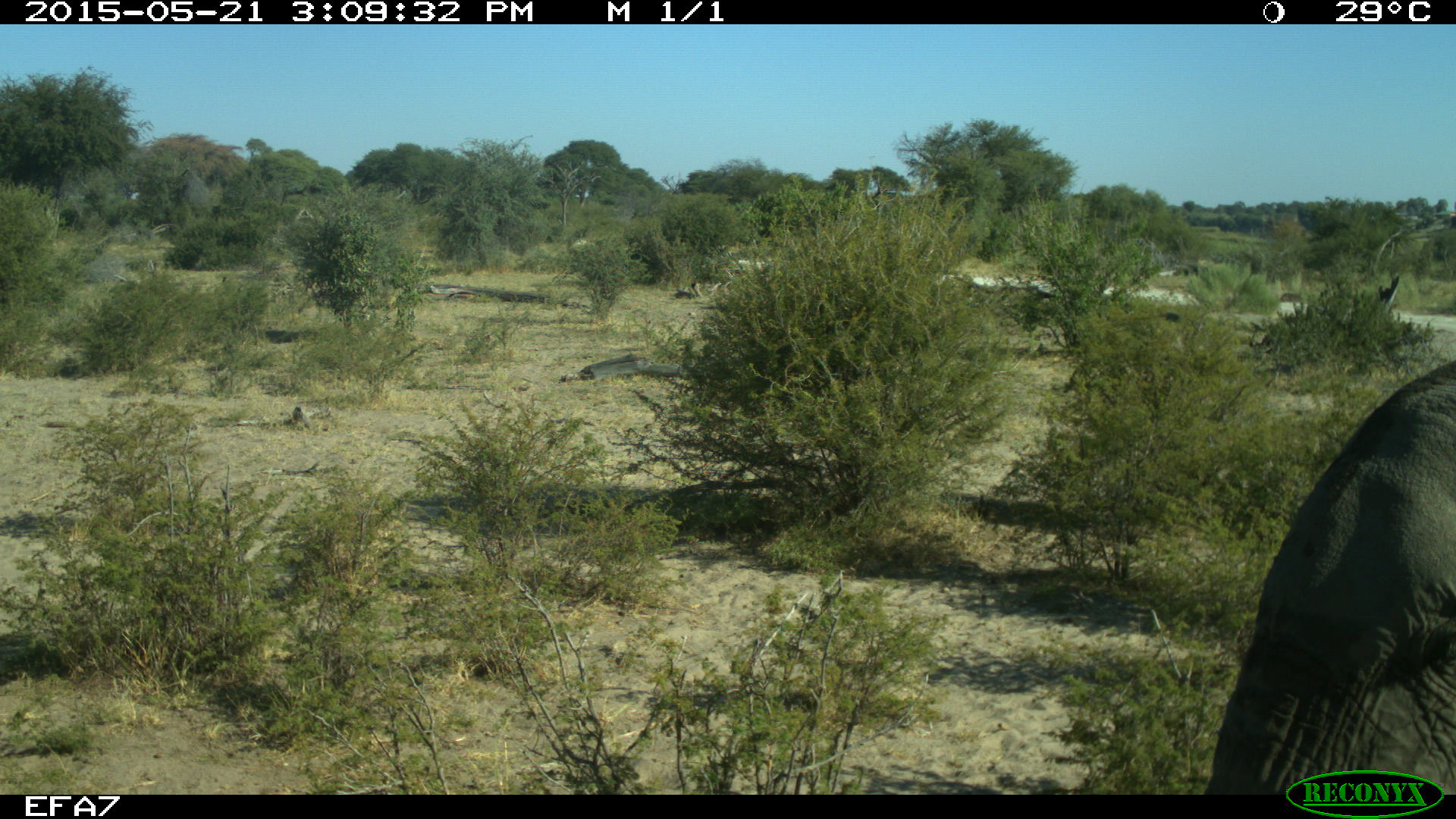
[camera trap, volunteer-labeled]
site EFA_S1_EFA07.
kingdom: Animalia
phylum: Chordata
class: Mammalia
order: Proboscidea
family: Elephantidae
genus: Loxodonta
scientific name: Loxodonta africana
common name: african bush elephant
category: elephant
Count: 1.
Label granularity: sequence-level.